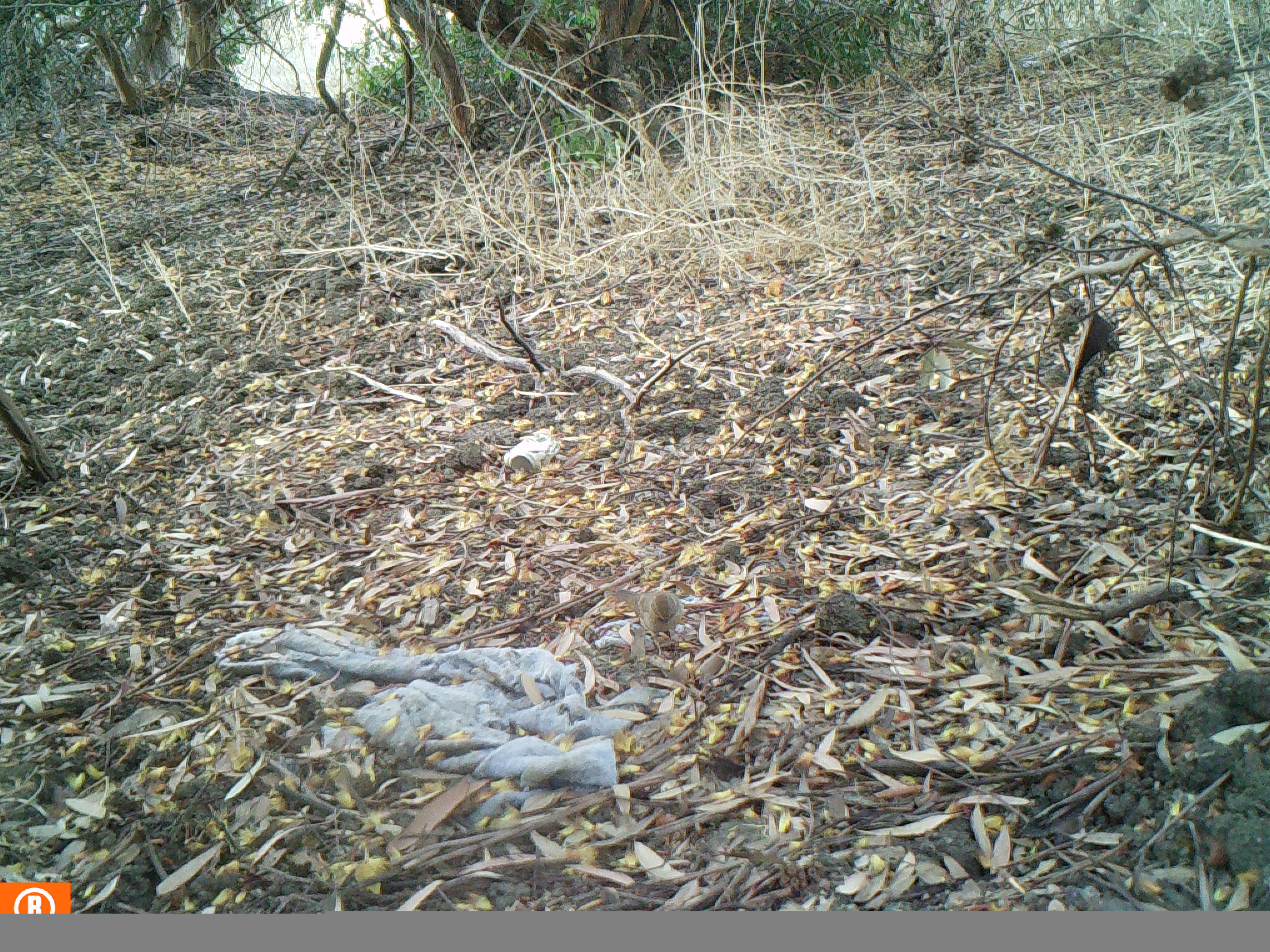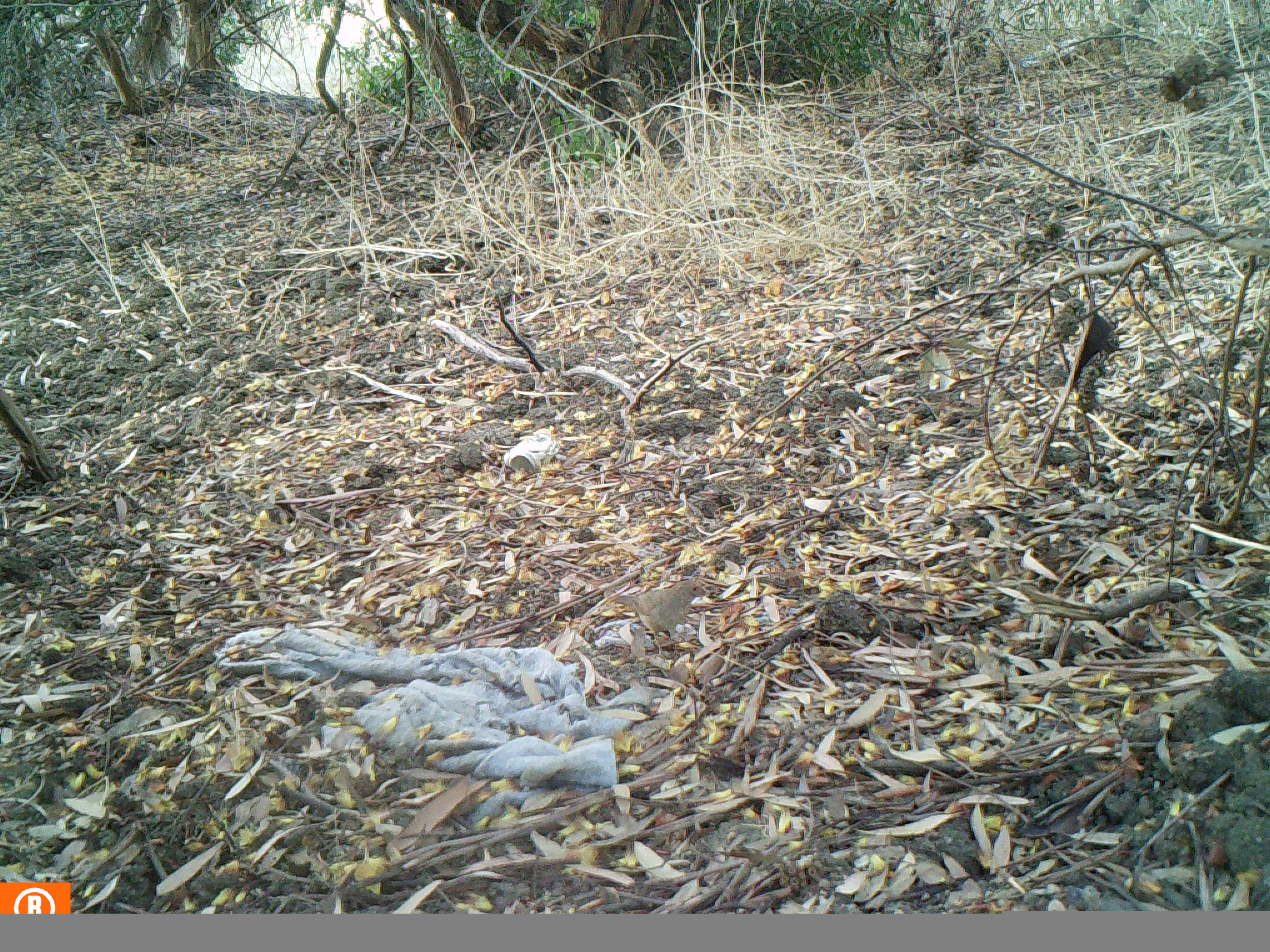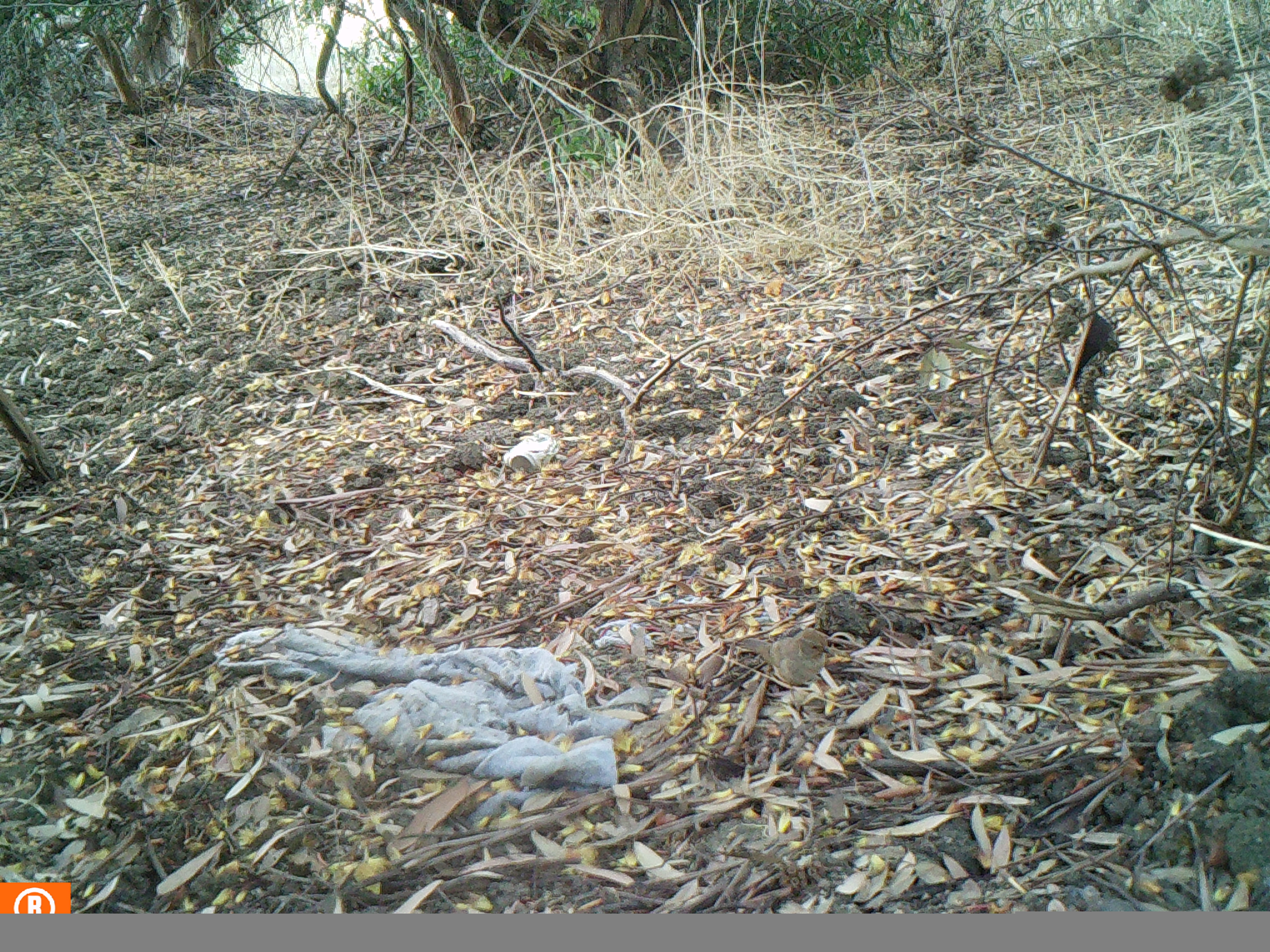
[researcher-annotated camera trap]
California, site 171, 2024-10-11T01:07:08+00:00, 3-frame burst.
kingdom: Animalia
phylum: Chordata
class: Aves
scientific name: Aves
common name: bird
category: unknown bird